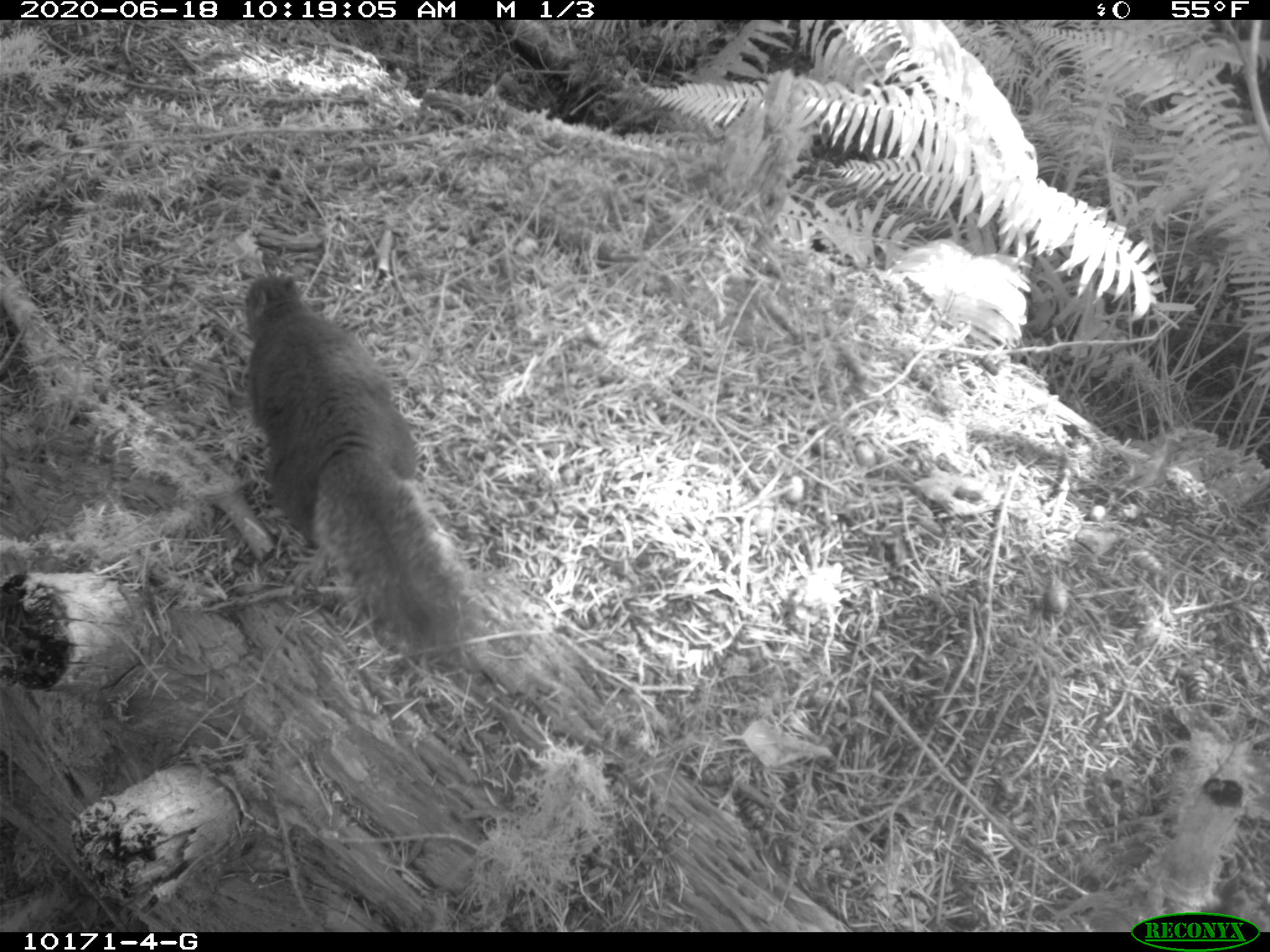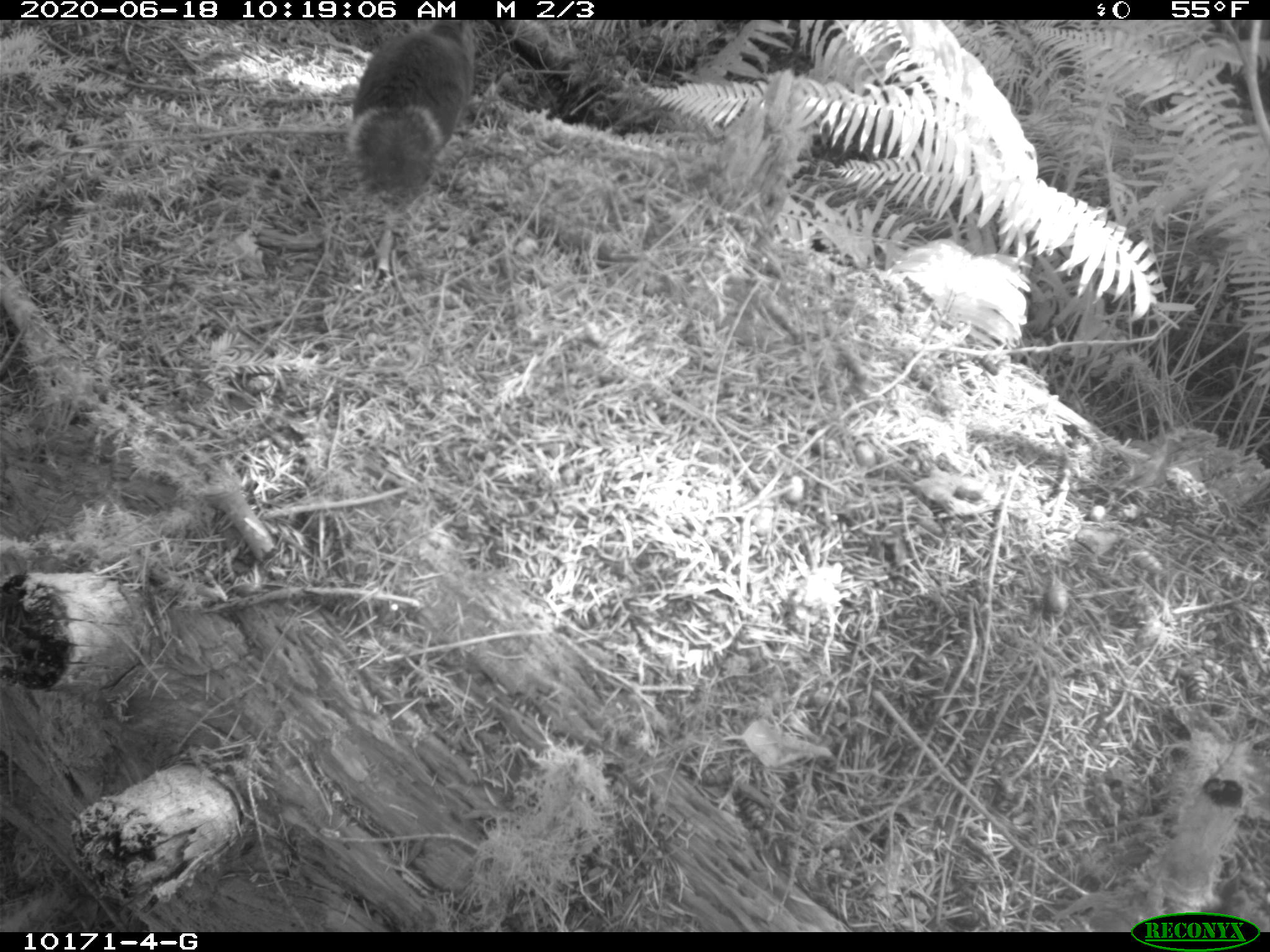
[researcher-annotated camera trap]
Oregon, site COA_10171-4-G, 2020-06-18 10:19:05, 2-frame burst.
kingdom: Animalia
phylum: Chordata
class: Mammalia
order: Rodentia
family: Sciuridae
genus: Tamiasciurus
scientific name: Tamiasciurus douglasii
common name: douglas squirrel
Douglas squirrel (Tamiasciurus douglasii).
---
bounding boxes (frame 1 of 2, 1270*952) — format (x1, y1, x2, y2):
douglas squirrel: (239, 273, 468, 661)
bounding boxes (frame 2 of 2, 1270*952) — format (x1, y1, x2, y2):
douglas squirrel: (345, 26, 475, 201)